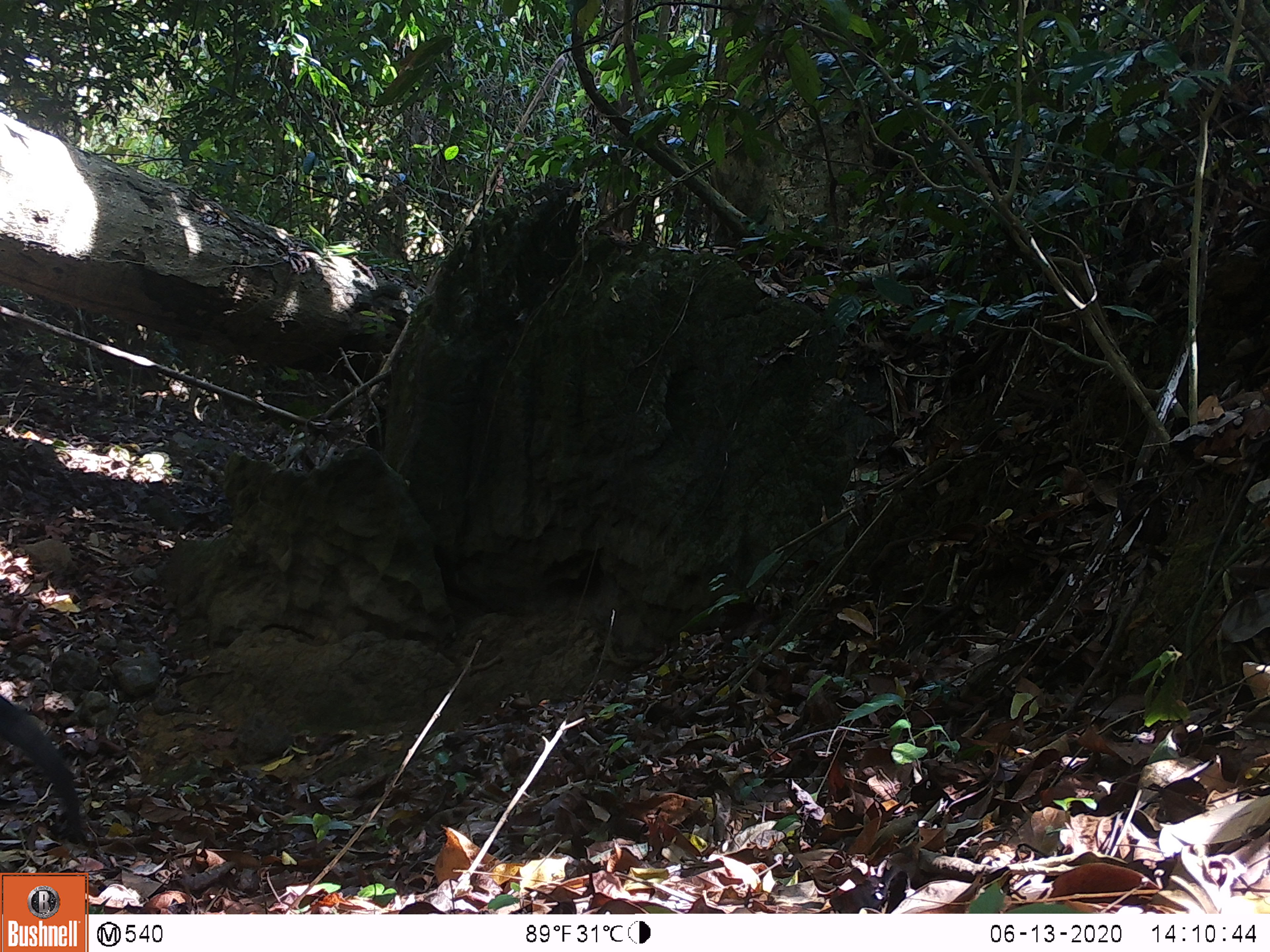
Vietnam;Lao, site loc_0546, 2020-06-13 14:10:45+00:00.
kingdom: Animalia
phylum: Chordata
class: Aves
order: Galliformes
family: Phasianidae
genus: Gallus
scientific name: Gallus gallus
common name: red junglefowl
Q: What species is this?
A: Red junglefowl (Gallus gallus).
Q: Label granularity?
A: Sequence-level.